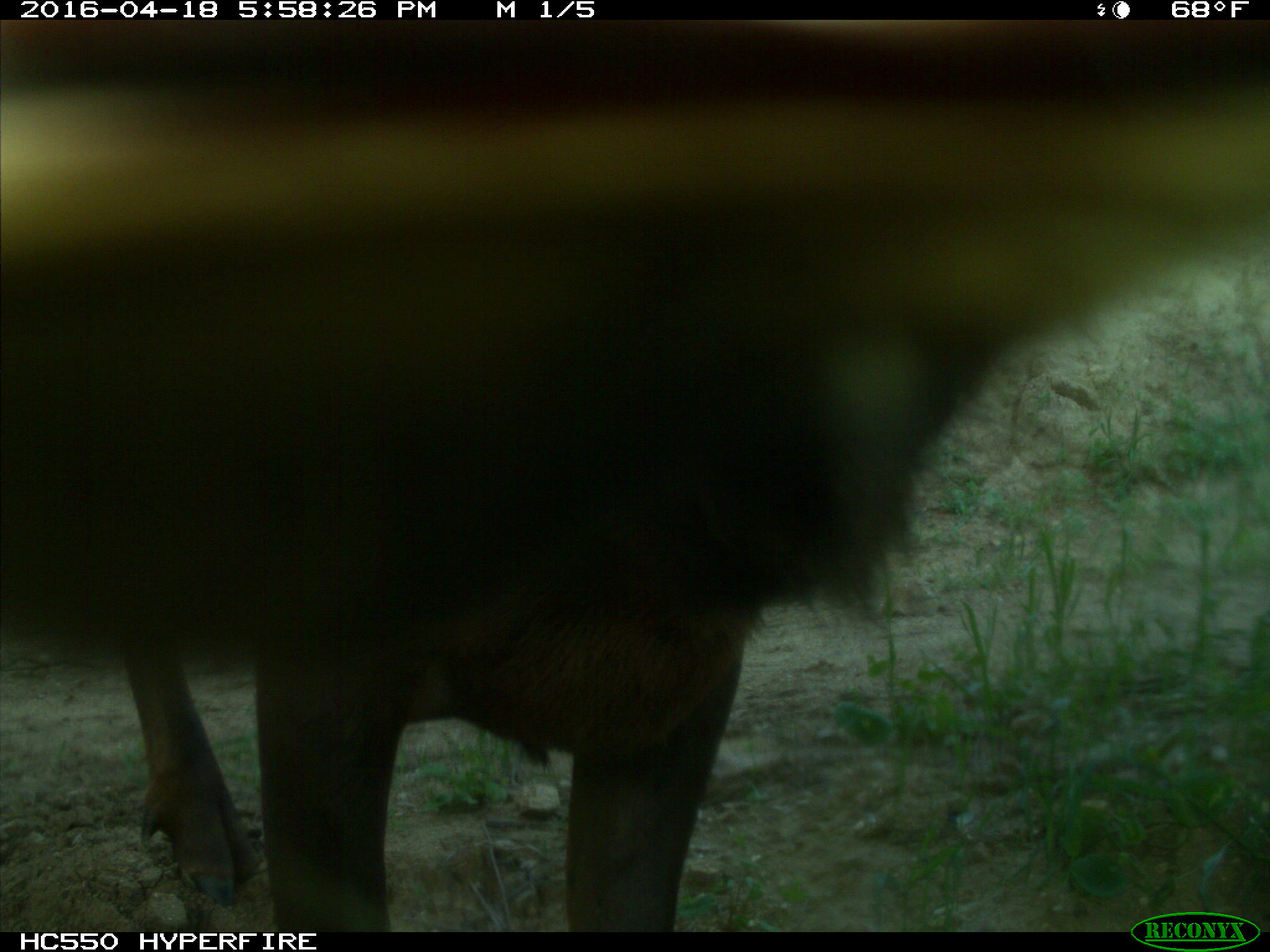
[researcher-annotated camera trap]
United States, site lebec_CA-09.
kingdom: Animalia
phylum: Chordata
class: Mammalia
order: Artiodactyla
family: Cervidae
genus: Cervus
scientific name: Cervus canadensis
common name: elk